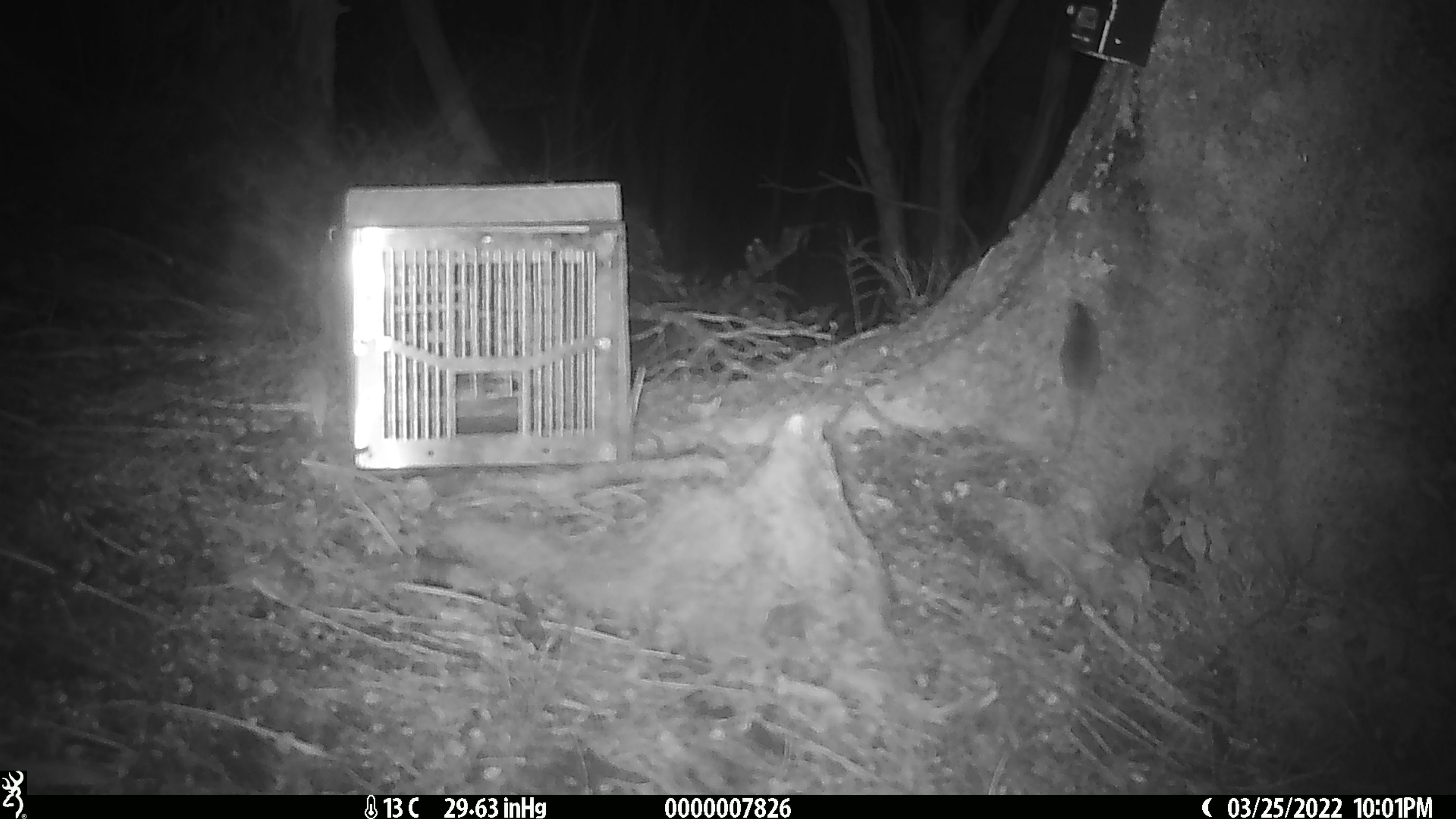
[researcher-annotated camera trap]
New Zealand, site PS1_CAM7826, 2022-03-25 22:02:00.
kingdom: Animalia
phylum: Chordata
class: Mammalia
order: Rodentia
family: Muridae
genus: Mus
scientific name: Mus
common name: mouse